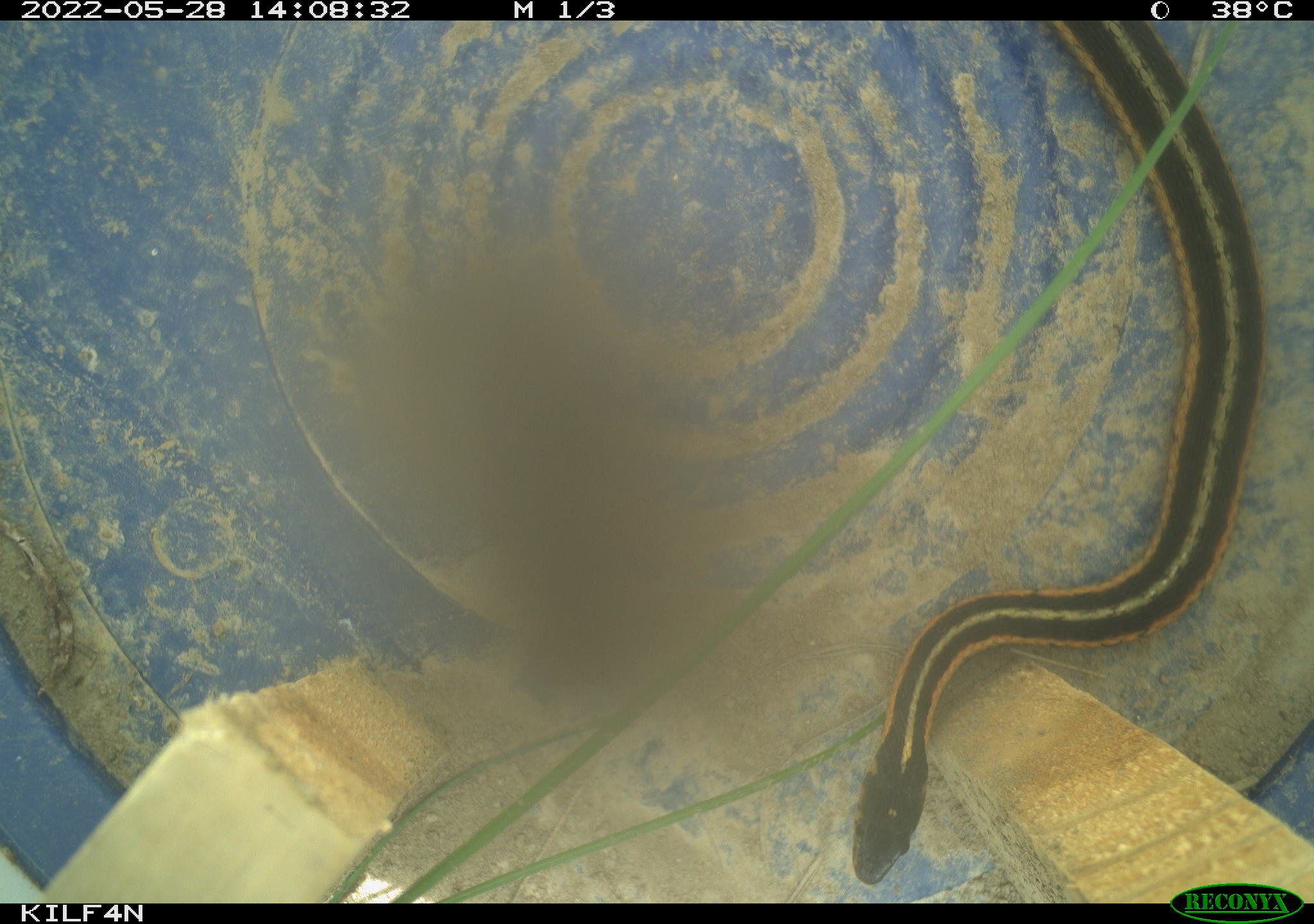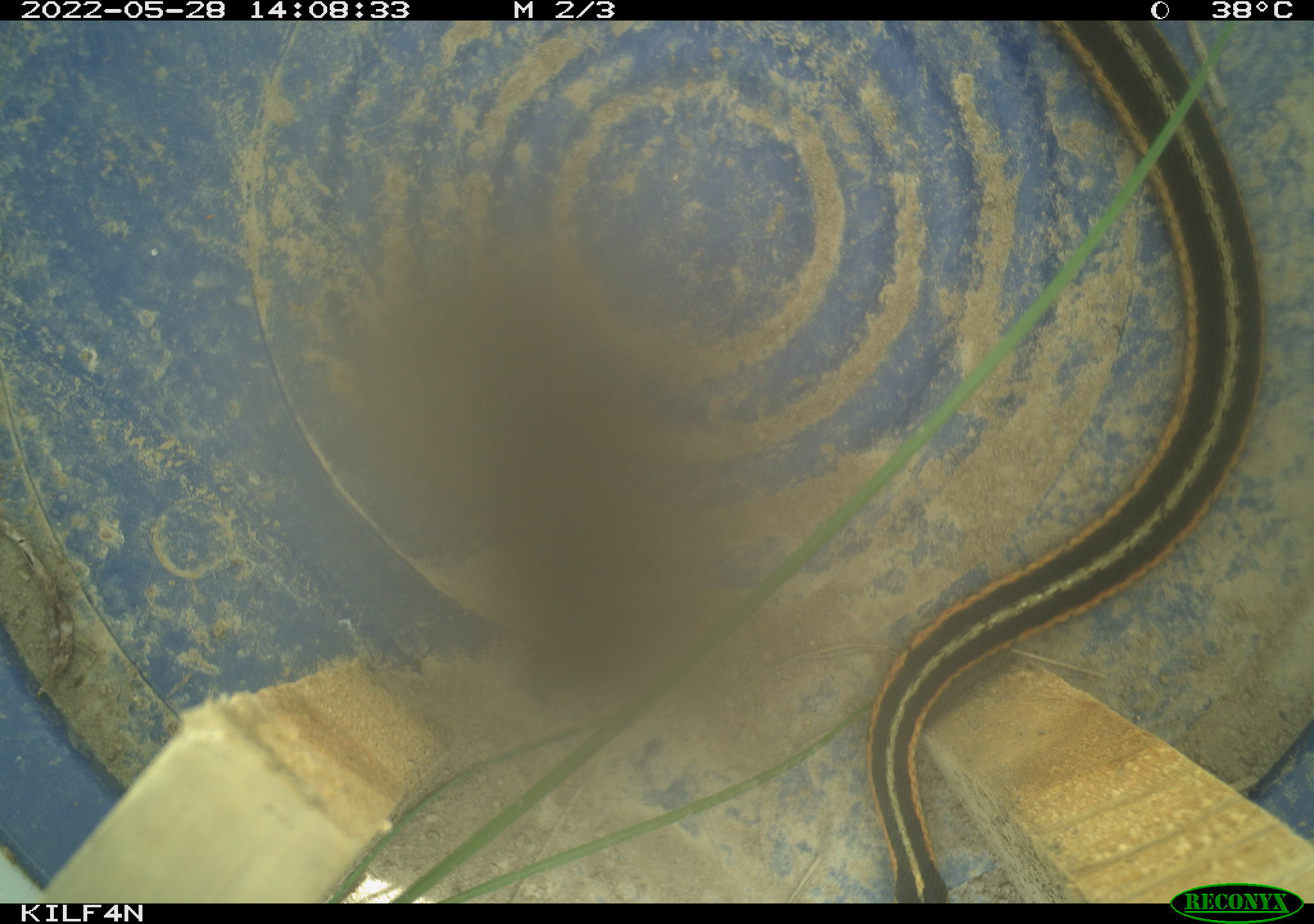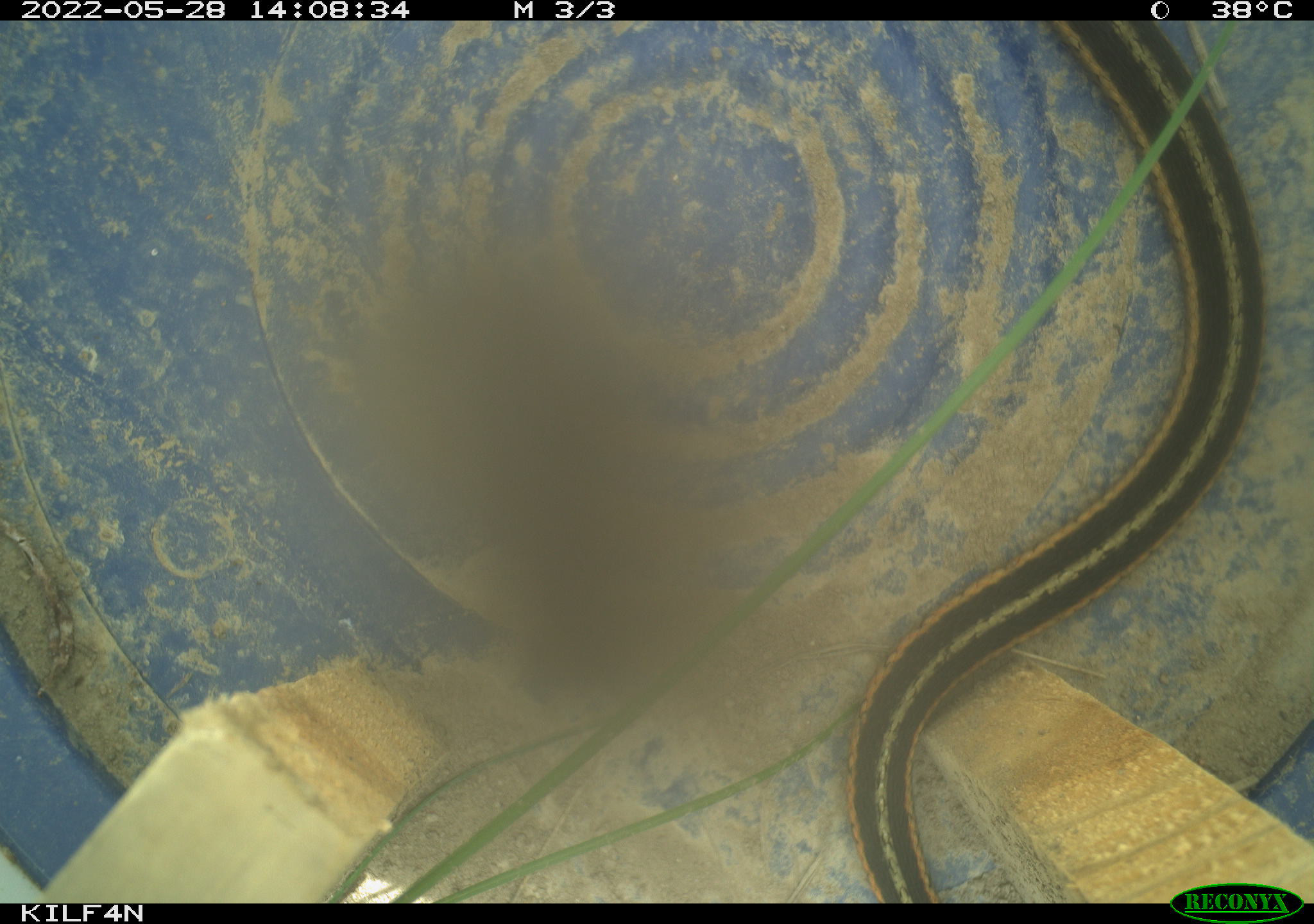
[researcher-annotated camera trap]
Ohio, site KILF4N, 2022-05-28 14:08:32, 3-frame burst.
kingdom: Animalia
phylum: Chordata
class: Reptilia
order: Squamata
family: Colubridae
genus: Thamnophis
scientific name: Thamnophis sirtalis sirtalis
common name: eastern gartersnake